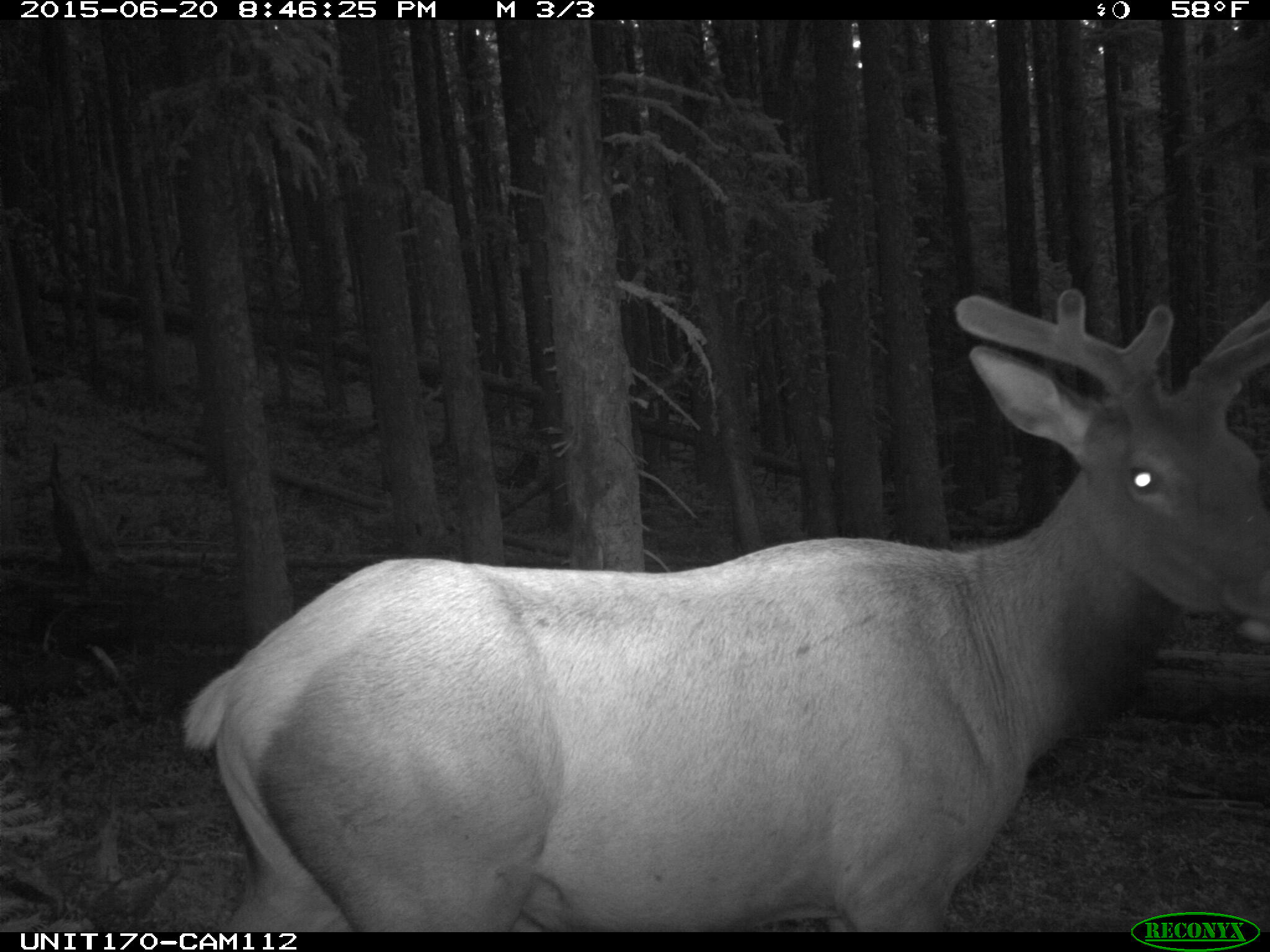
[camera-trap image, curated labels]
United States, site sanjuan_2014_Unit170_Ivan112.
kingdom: Animalia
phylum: Chordata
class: Mammalia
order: Artiodactyla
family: Cervidae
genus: Cervus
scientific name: Cervus elaphus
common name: red deer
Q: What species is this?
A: Cervus elaphus (red deer).